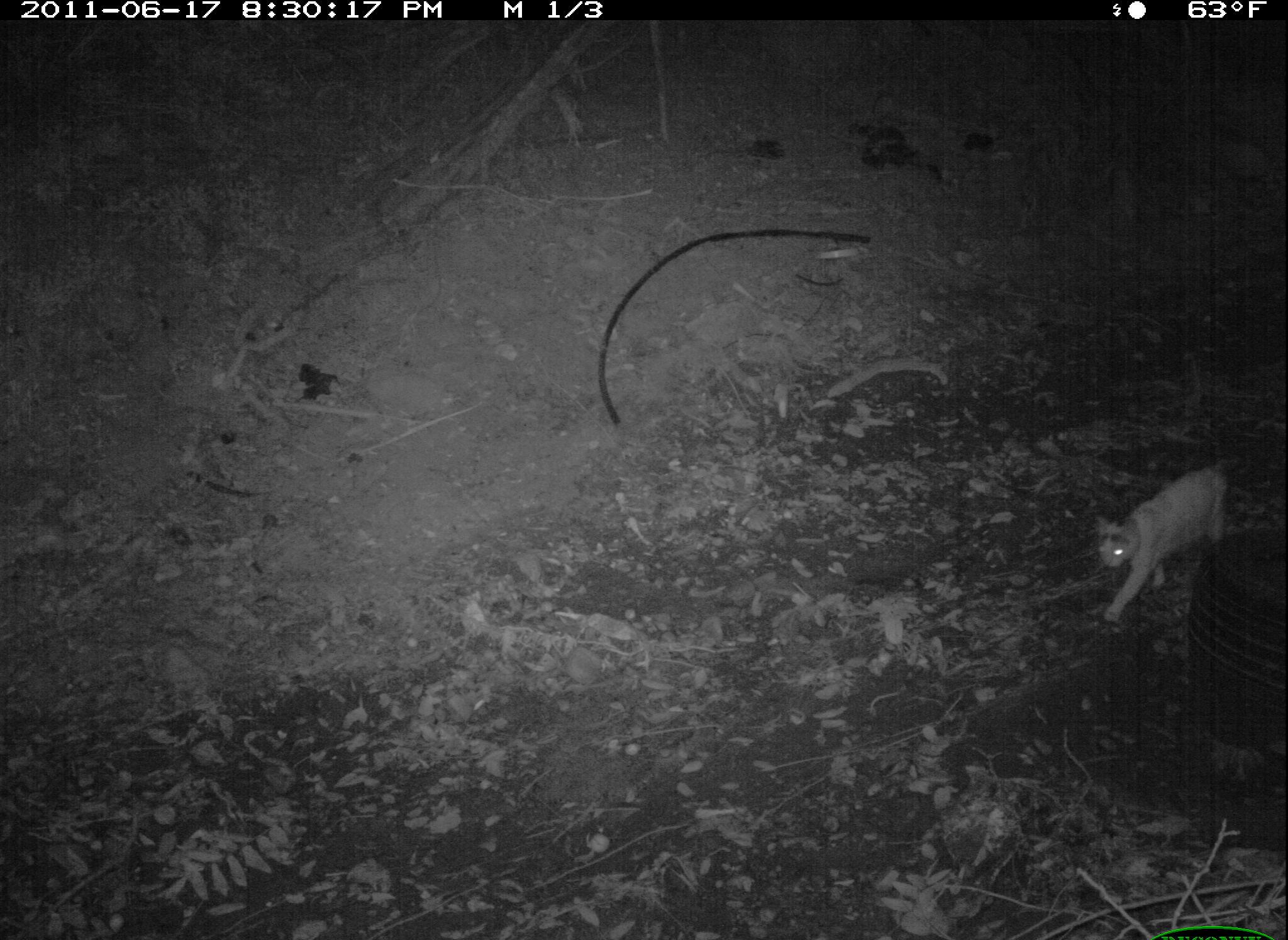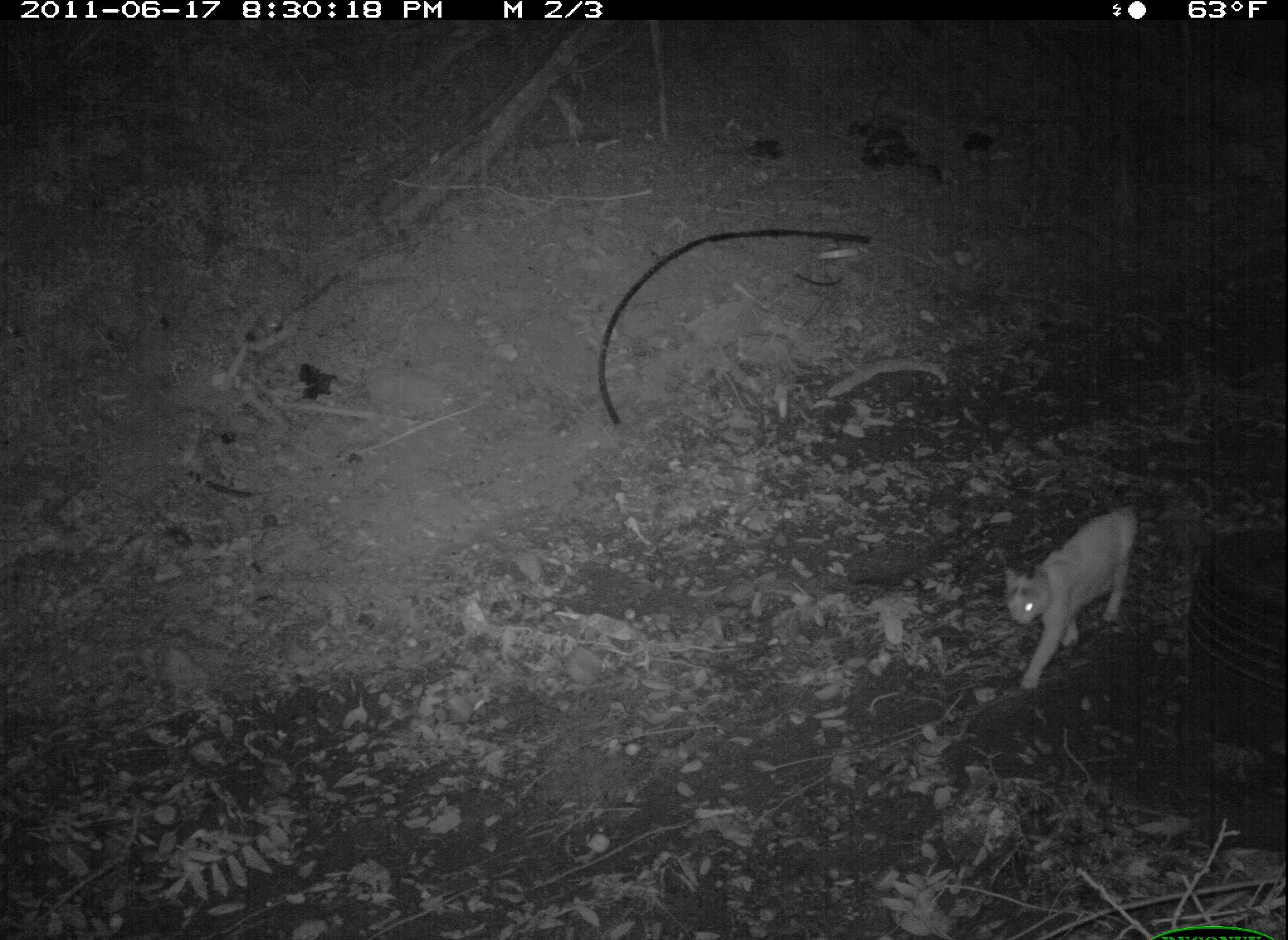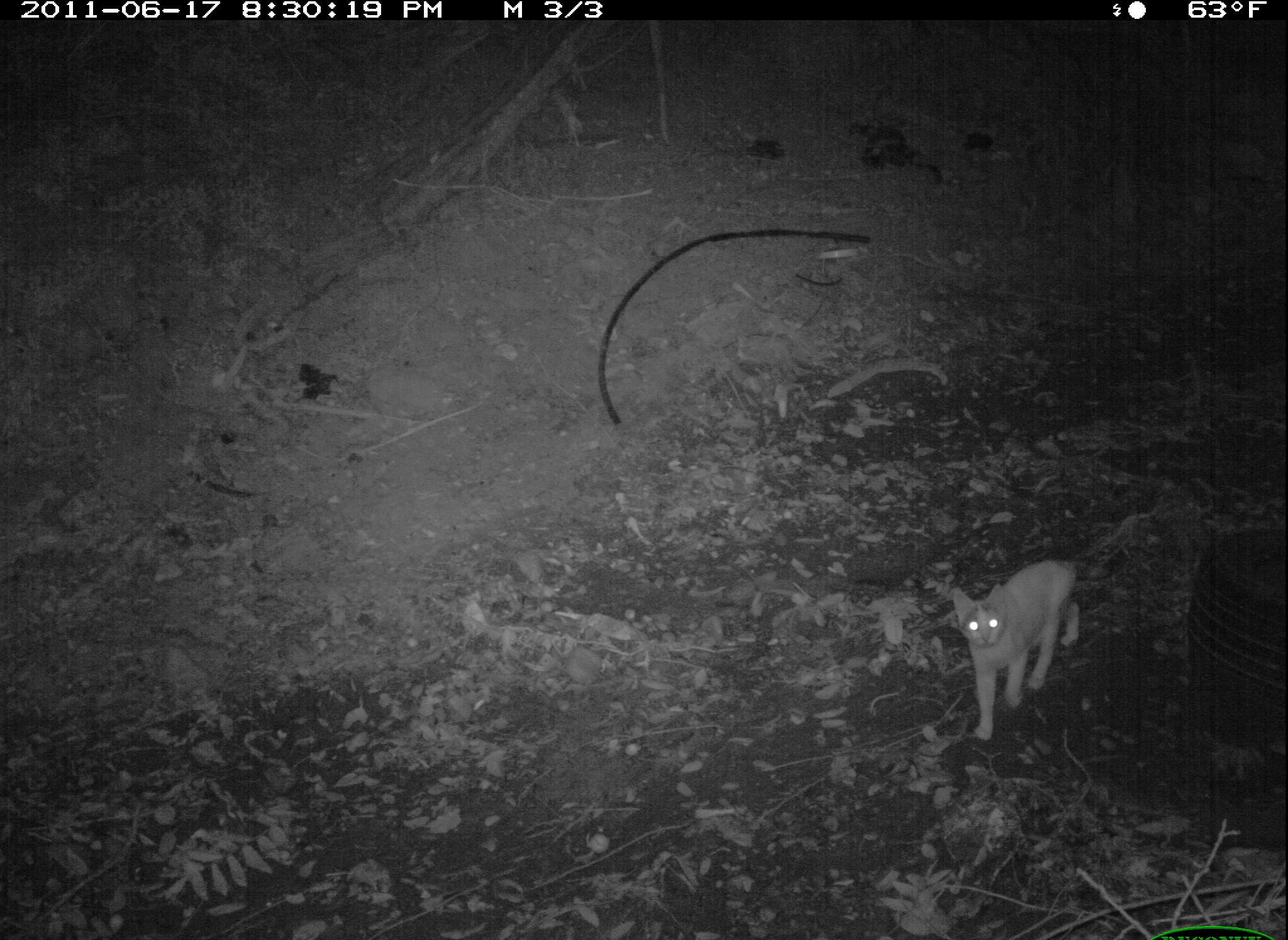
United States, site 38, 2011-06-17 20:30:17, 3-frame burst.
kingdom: Animalia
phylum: Chordata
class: Mammalia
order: Carnivora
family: Felidae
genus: Felis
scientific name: Felis catus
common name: cat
Cat (Felis catus).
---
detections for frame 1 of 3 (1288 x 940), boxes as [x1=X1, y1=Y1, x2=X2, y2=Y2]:
cat: [x1=1082, y1=448, x2=1243, y2=630]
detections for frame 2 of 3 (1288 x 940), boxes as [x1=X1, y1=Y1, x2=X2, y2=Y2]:
cat: [x1=1000, y1=496, x2=1161, y2=694]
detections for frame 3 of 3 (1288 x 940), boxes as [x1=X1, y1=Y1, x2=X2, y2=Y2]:
cat: [x1=940, y1=554, x2=1119, y2=749]